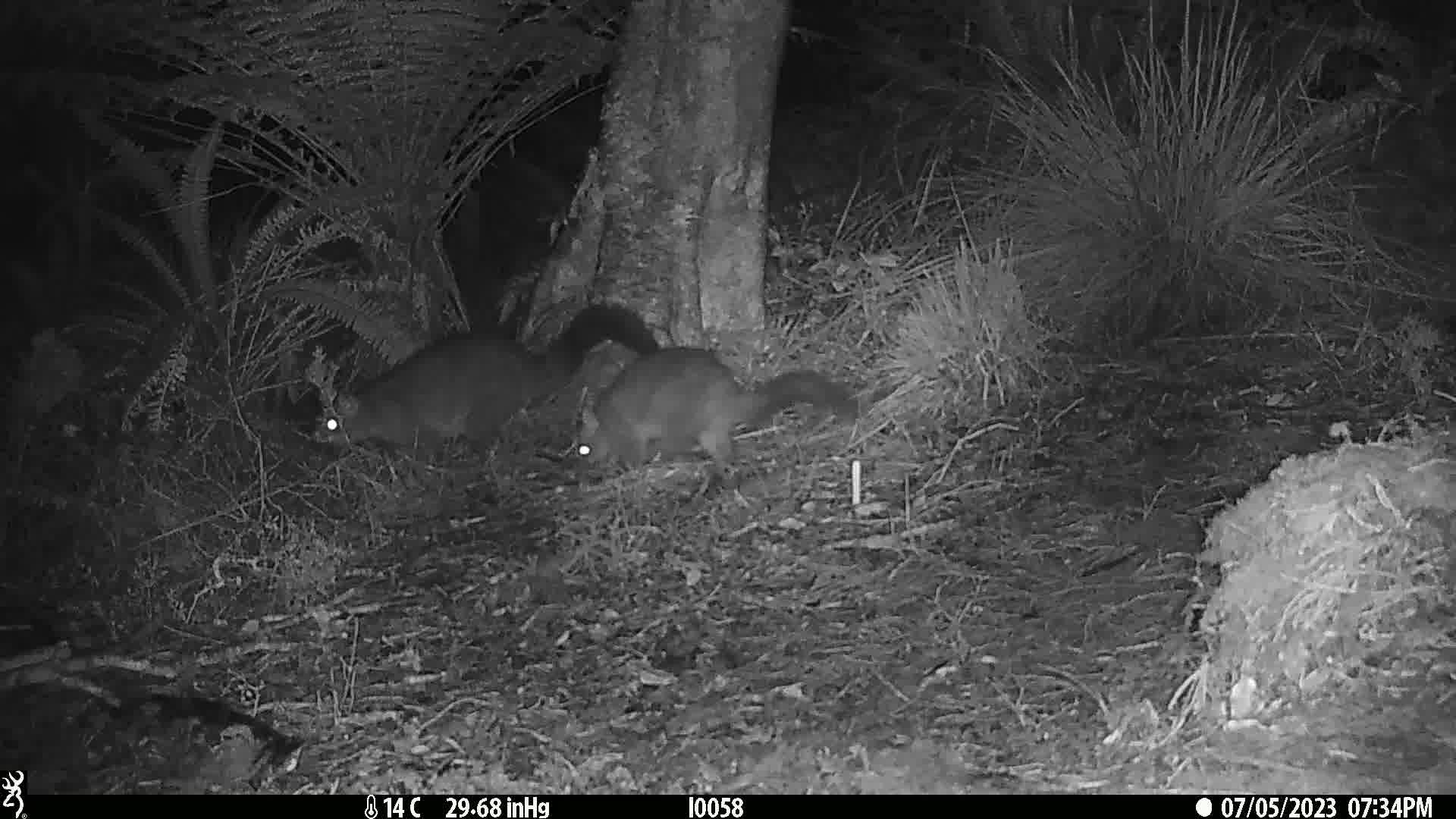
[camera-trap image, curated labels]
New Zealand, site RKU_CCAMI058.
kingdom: Animalia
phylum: Chordata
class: Mammalia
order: Diprotodontia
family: Phalangeridae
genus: Trichosurus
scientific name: Trichosurus vulpecula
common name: common brushtail possum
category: possum